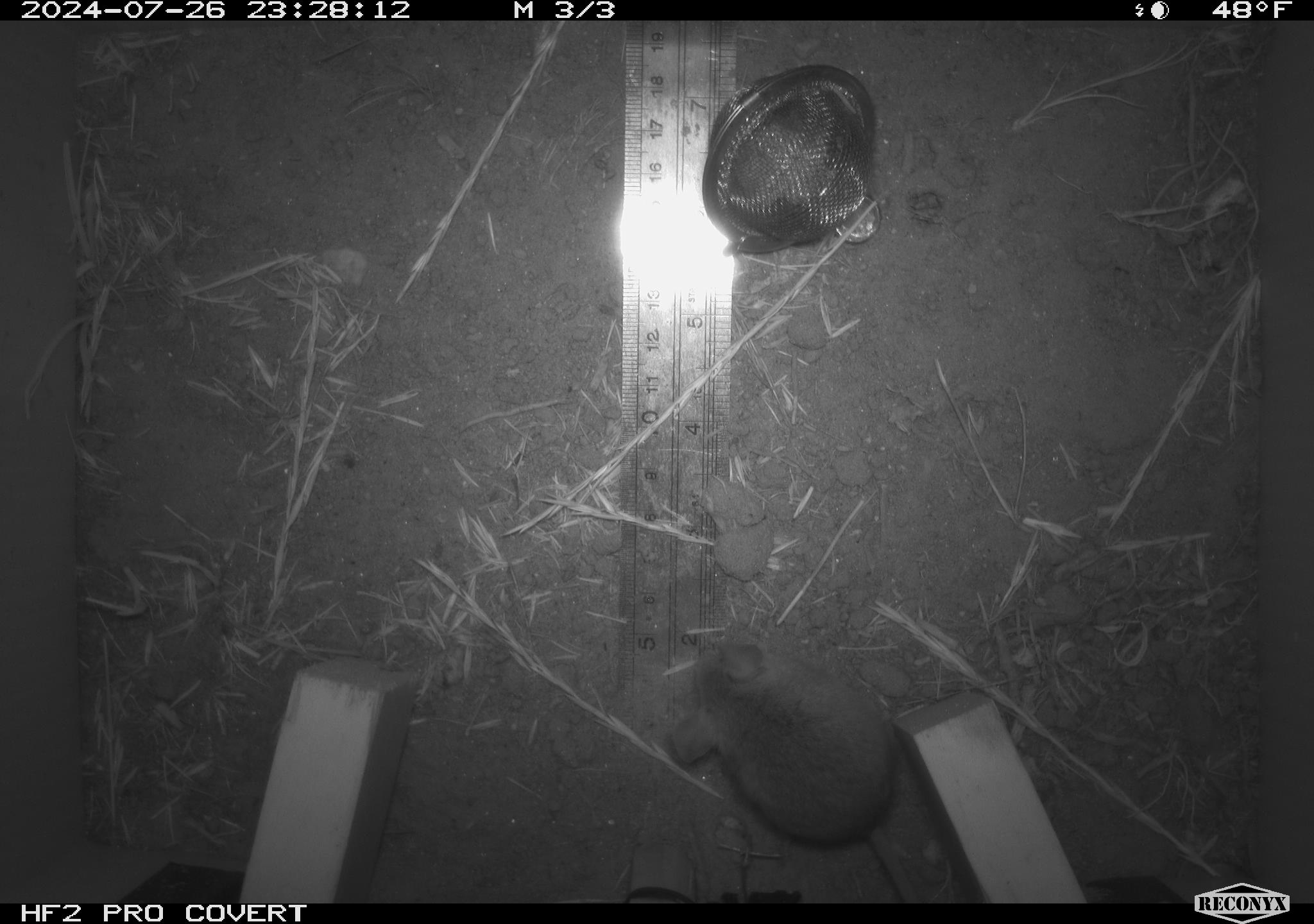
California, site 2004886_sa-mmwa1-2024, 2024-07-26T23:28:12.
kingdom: Animalia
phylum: Chordata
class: Mammalia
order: Rodentia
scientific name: Rodentia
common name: mouse species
Mouse species (Rodentia).